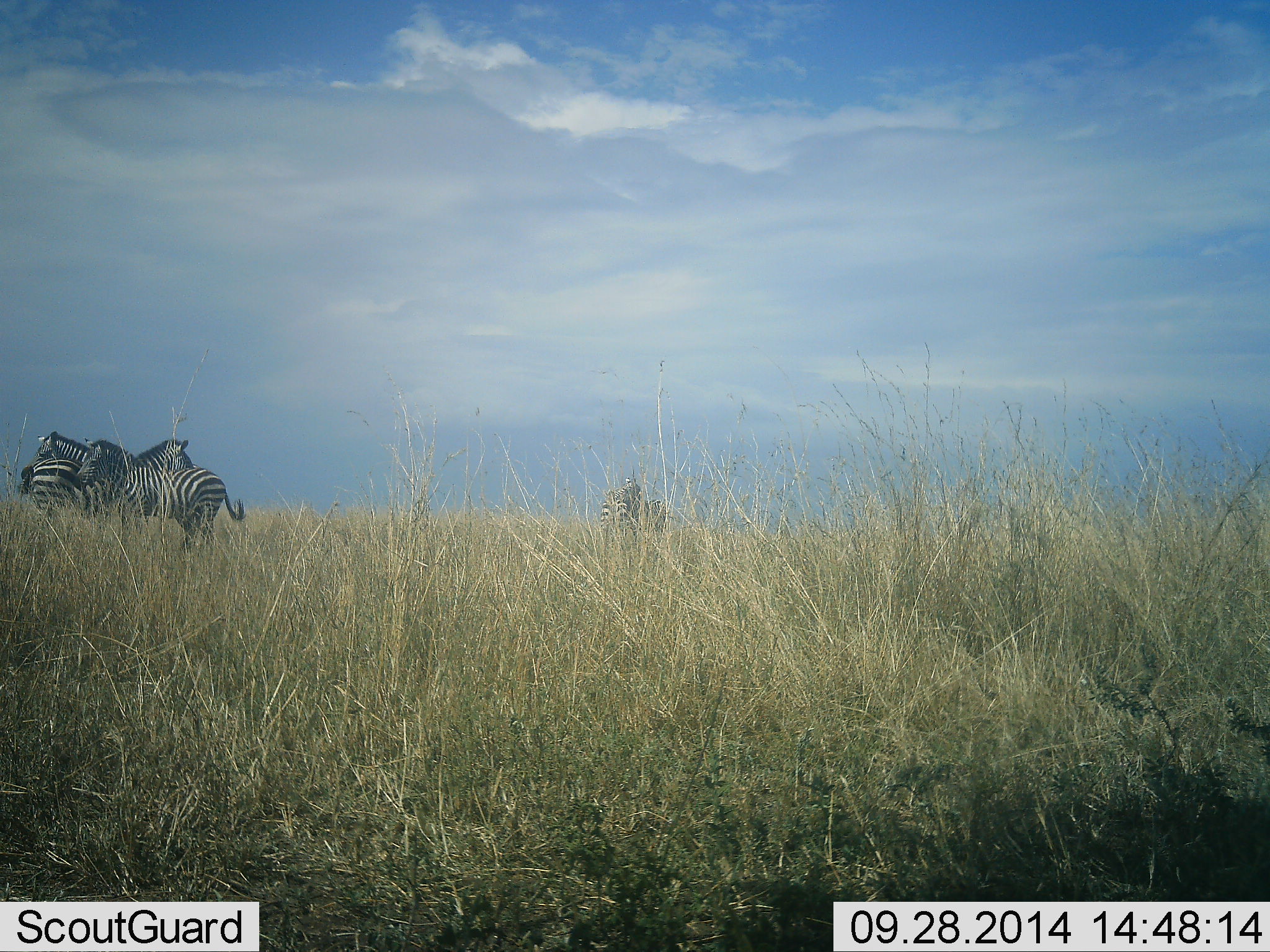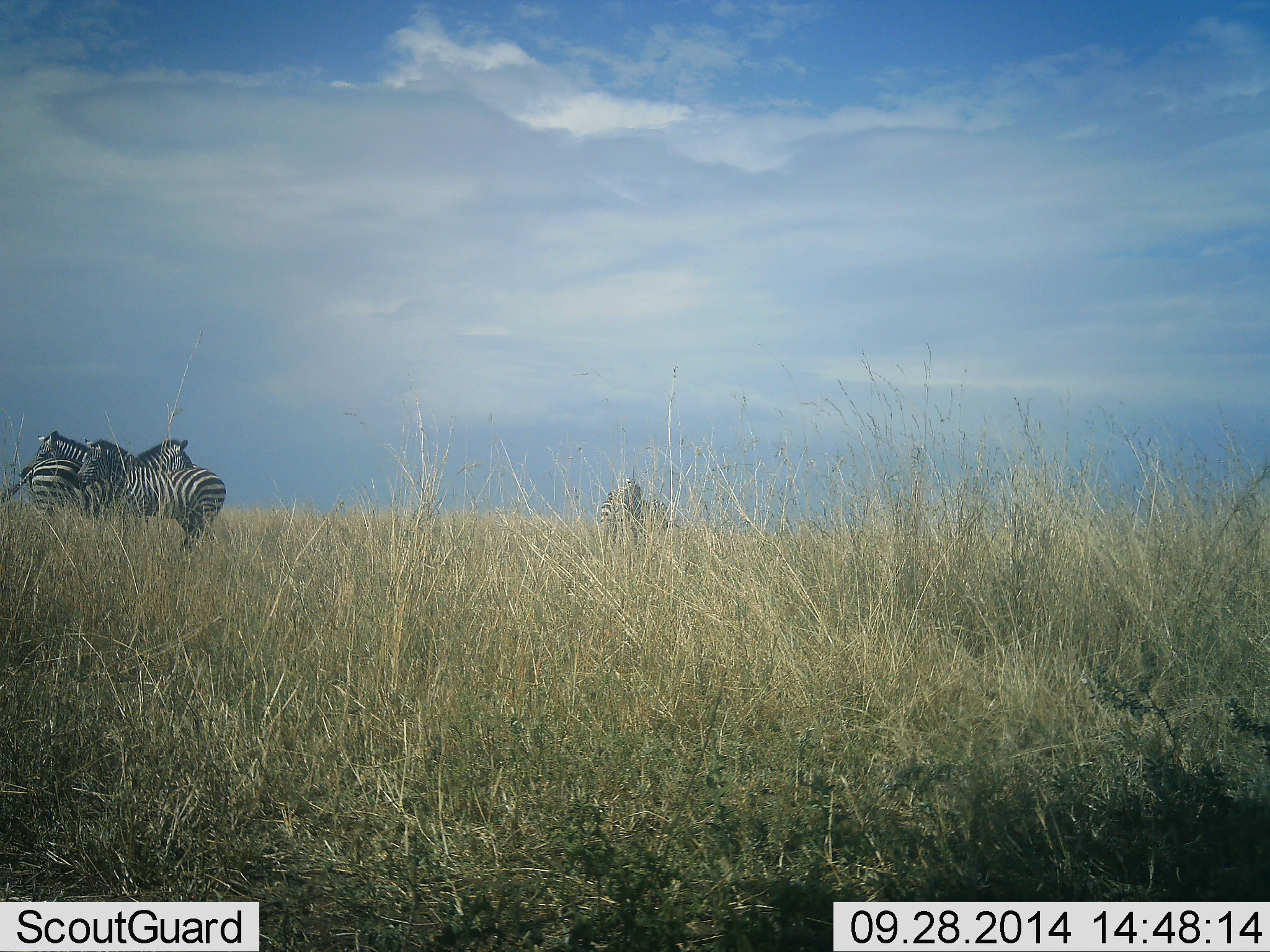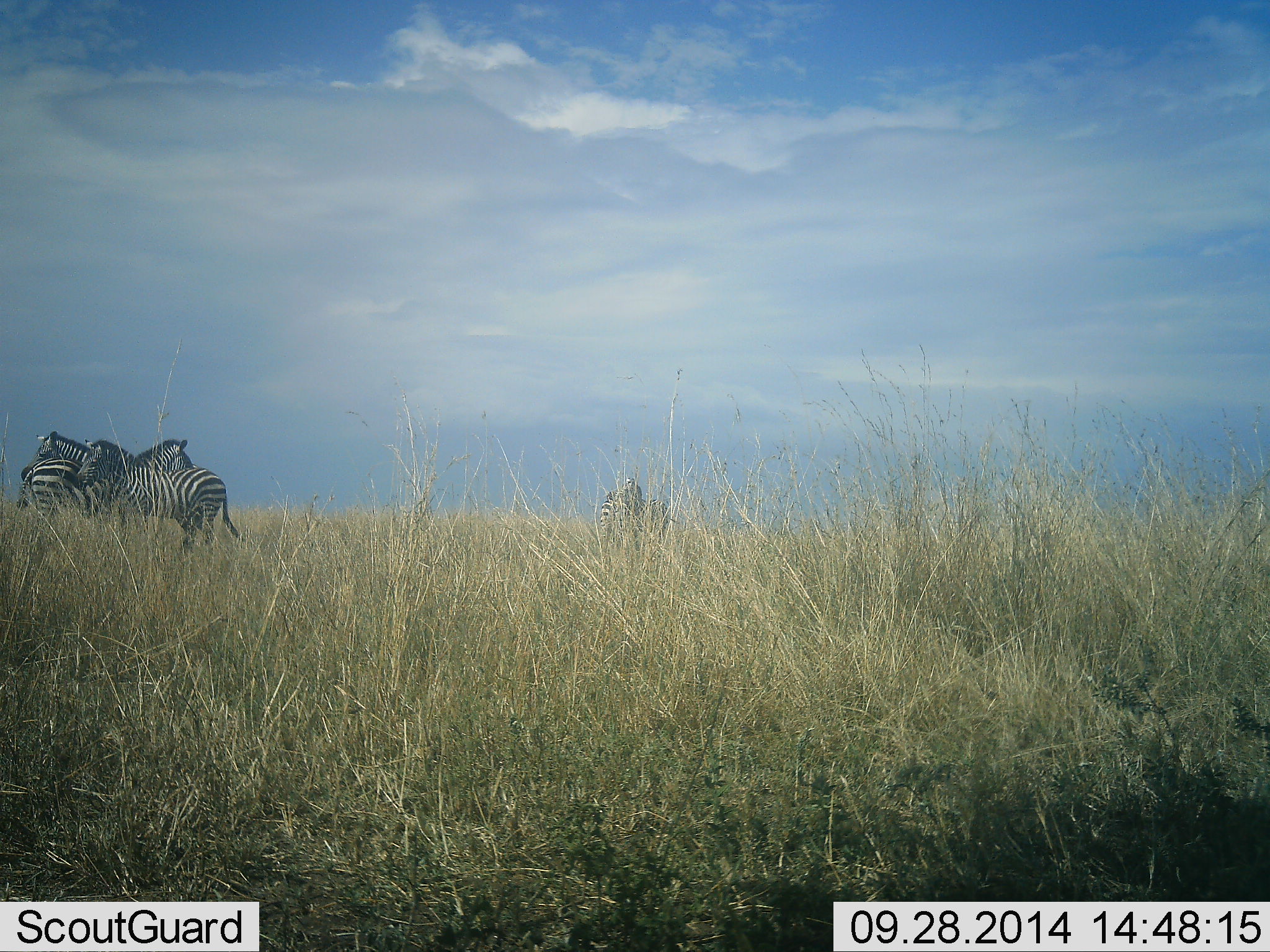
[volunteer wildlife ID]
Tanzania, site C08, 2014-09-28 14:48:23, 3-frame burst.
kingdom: Animalia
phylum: Chordata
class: Mammalia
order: Perissodactyla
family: Equidae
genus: Equus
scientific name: Equus quagga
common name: plains zebra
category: zebra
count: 4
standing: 90%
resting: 0%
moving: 0%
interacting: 40%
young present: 0%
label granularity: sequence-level